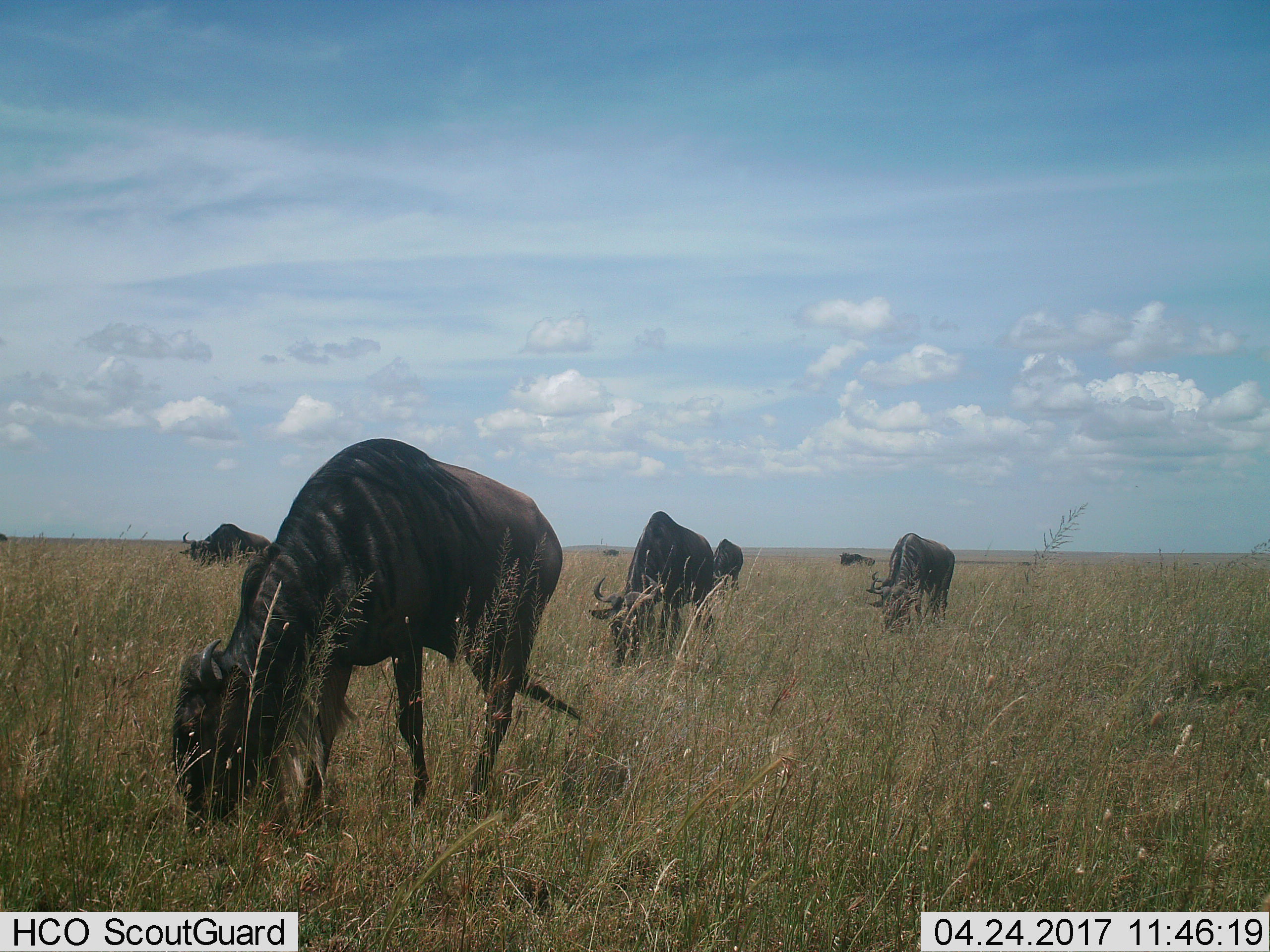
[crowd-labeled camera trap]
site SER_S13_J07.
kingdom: Animalia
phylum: Chordata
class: Mammalia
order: Artiodactyla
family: Bovidae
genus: Connochaetes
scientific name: Connochaetes taurinus taurinus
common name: blue wildebeest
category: wildebeestblue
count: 6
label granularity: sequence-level